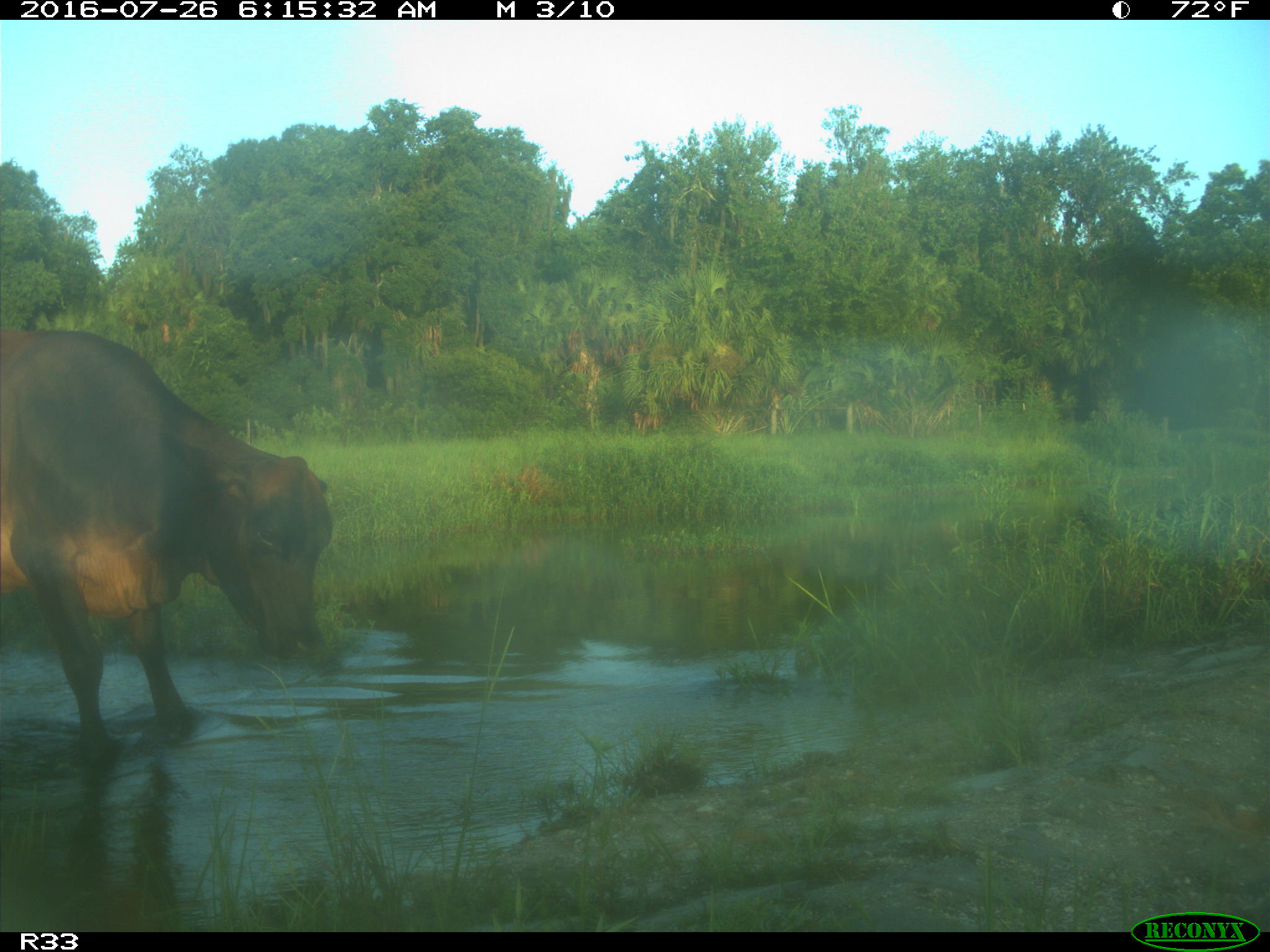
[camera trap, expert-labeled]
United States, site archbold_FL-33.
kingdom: Animalia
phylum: Chordata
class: Mammalia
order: Artiodactyla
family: Bovidae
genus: Bos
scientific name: Bos taurus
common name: domestic cow